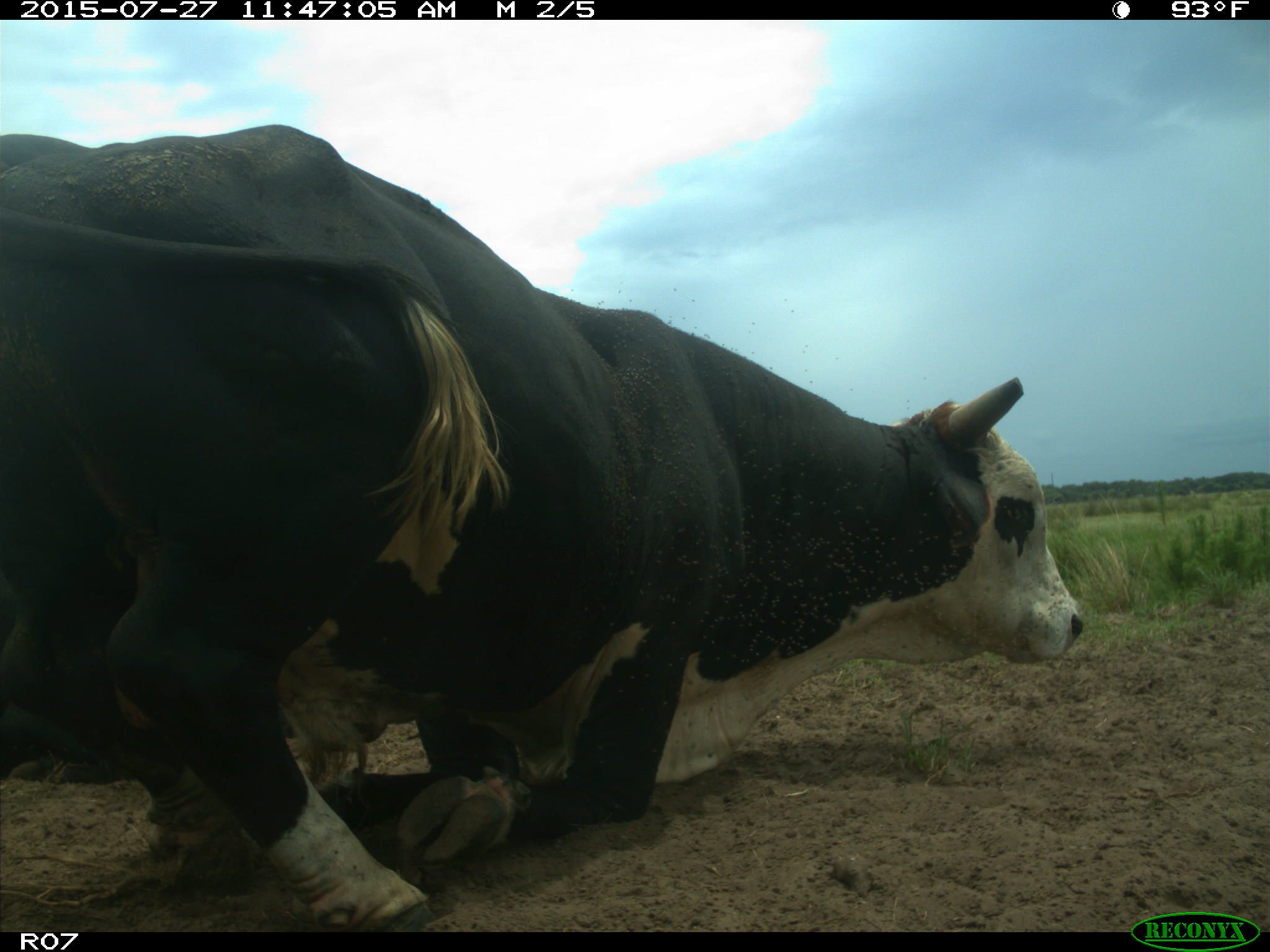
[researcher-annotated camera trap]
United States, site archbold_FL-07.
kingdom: Animalia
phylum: Chordata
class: Mammalia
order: Artiodactyla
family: Bovidae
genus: Bos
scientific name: Bos taurus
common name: domestic cow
Bos taurus (domestic cow).